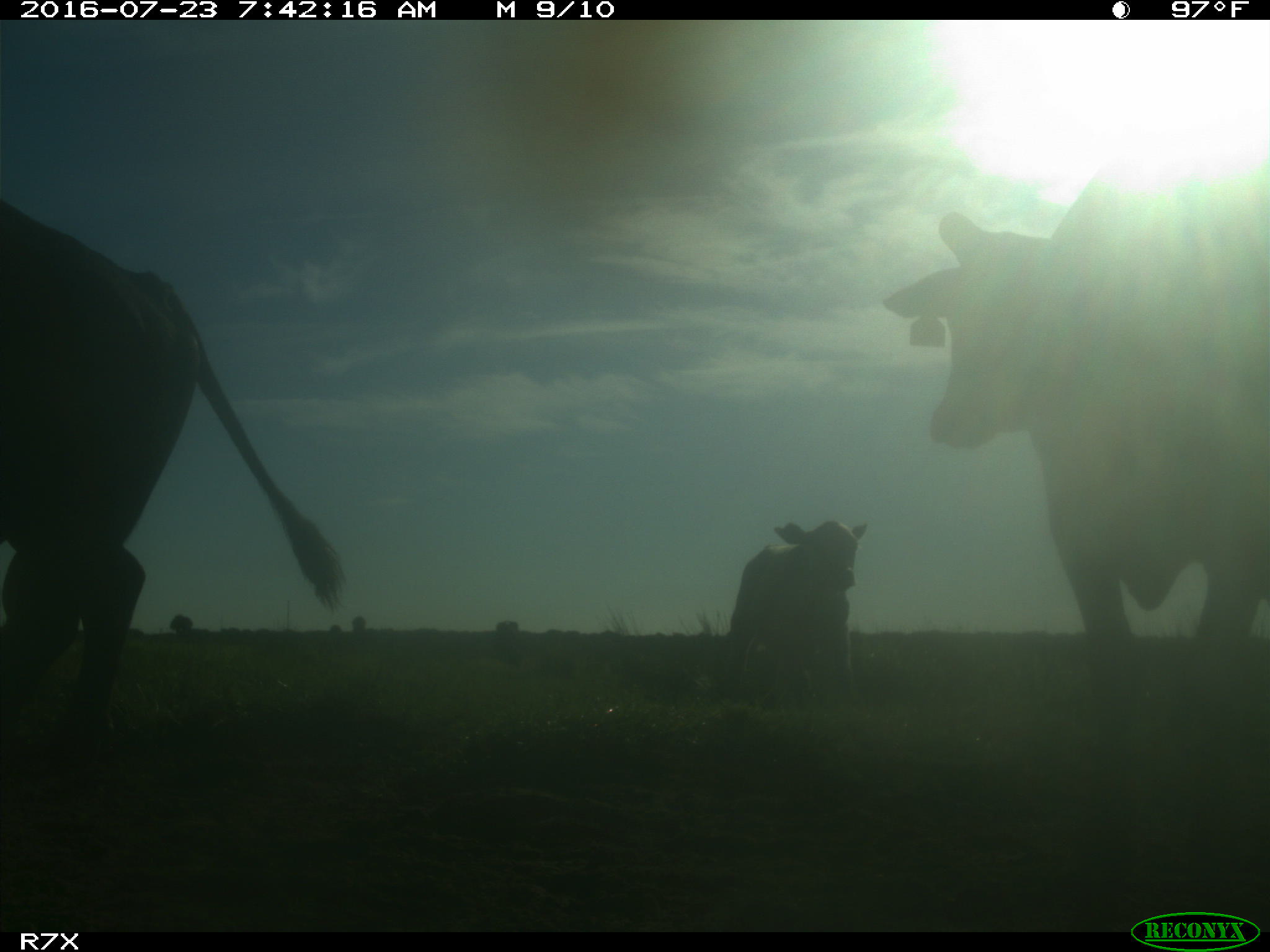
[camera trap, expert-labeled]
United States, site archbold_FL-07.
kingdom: Animalia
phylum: Chordata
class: Mammalia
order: Artiodactyla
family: Bovidae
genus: Bos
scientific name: Bos taurus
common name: domestic cow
Bos taurus (domestic cow).